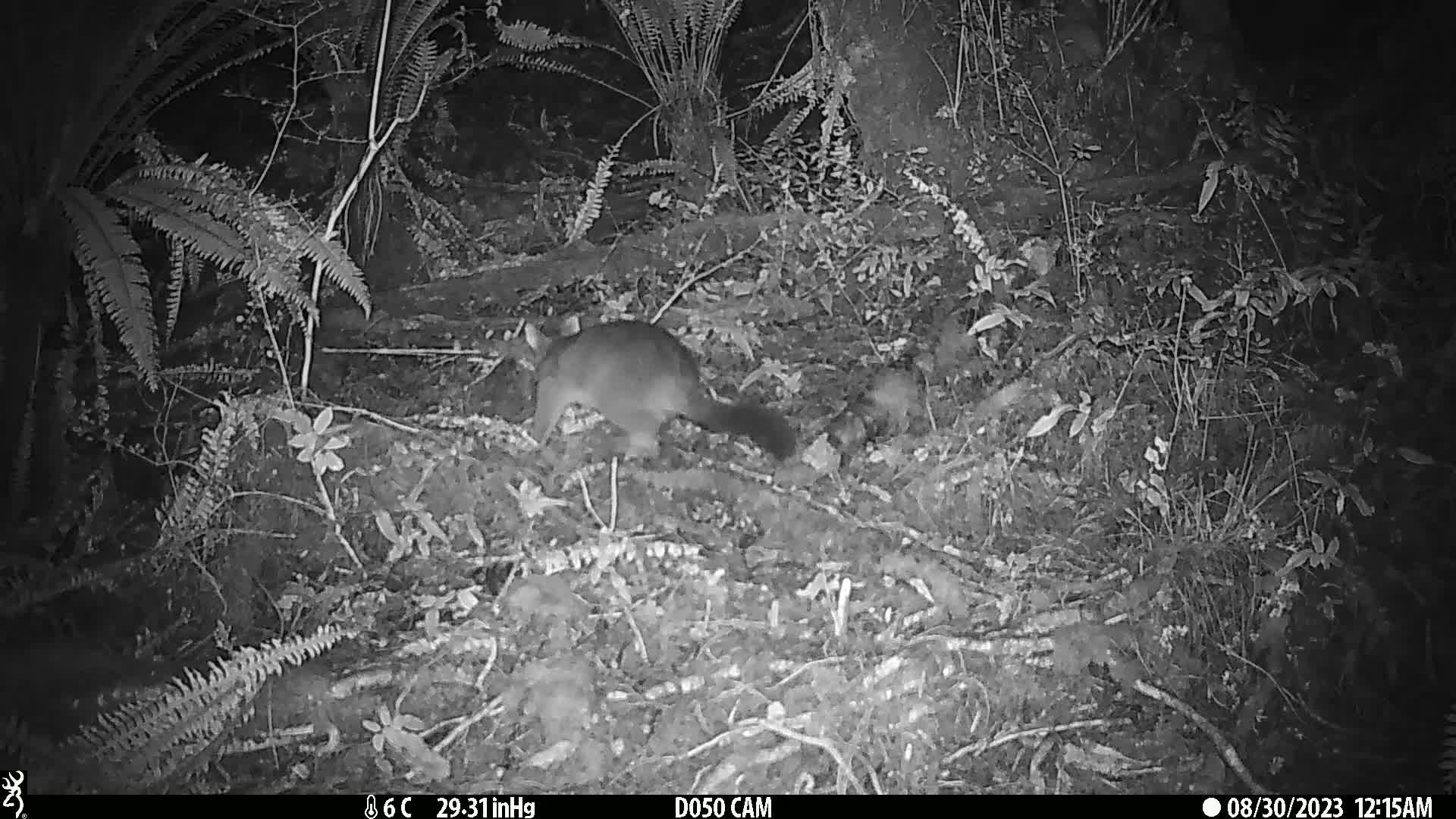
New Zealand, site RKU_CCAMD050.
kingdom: Animalia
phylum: Chordata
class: Mammalia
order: Diprotodontia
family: Phalangeridae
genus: Trichosurus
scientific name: Trichosurus vulpecula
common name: common brushtail possum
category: possum